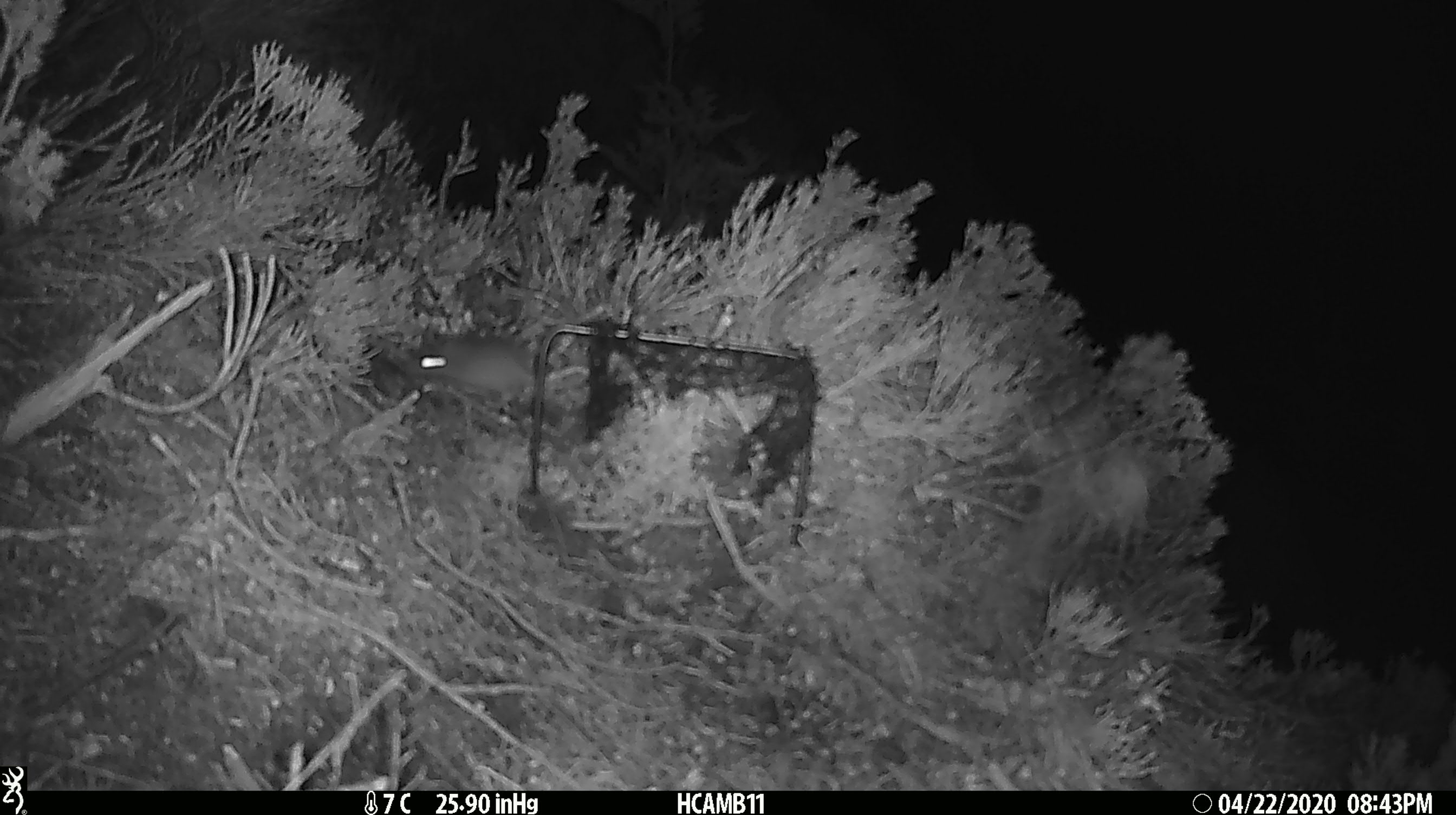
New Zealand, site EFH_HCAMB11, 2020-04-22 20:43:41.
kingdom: Animalia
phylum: Chordata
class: Mammalia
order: Rodentia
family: Muridae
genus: Mus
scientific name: Mus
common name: mouse